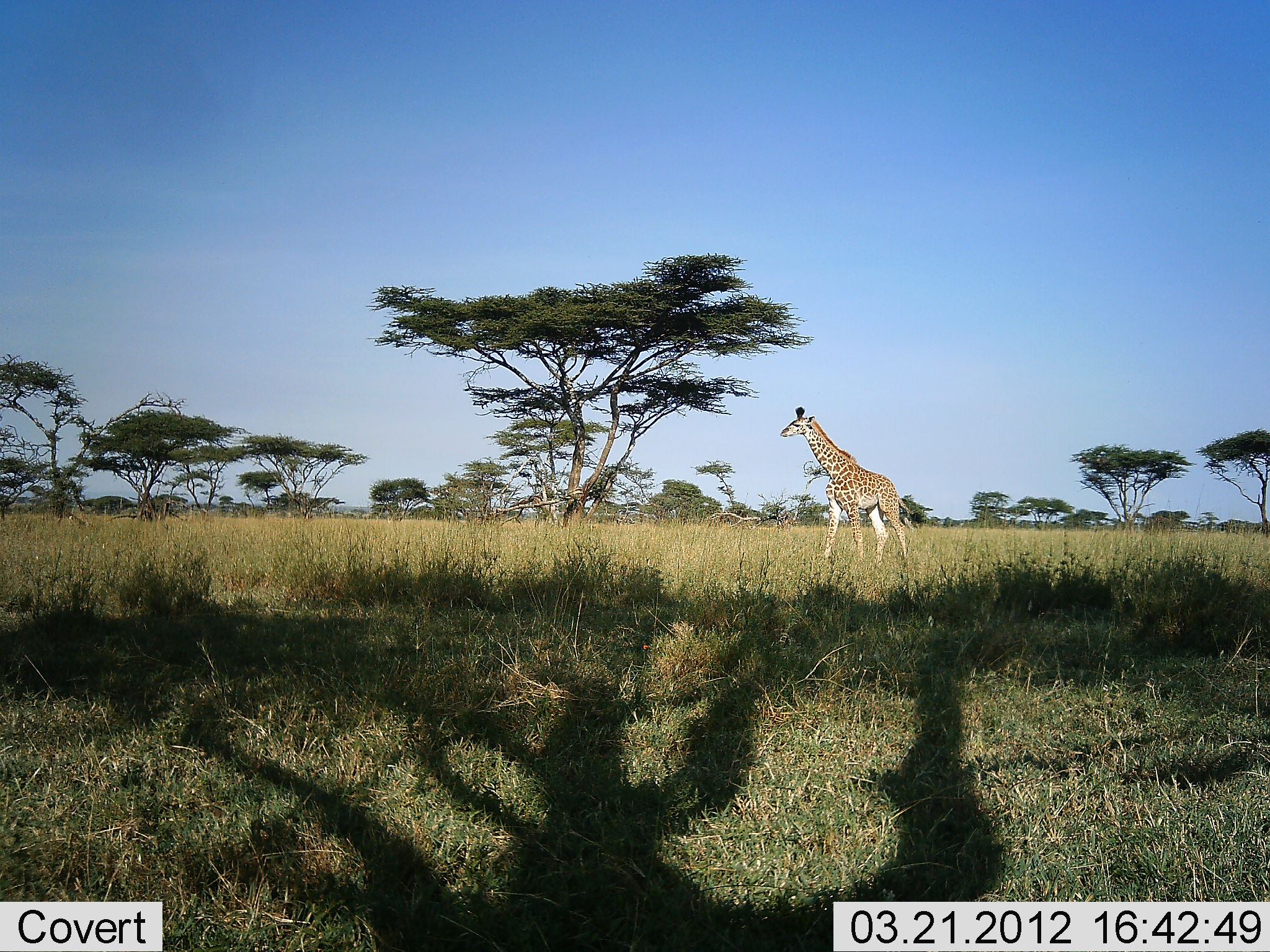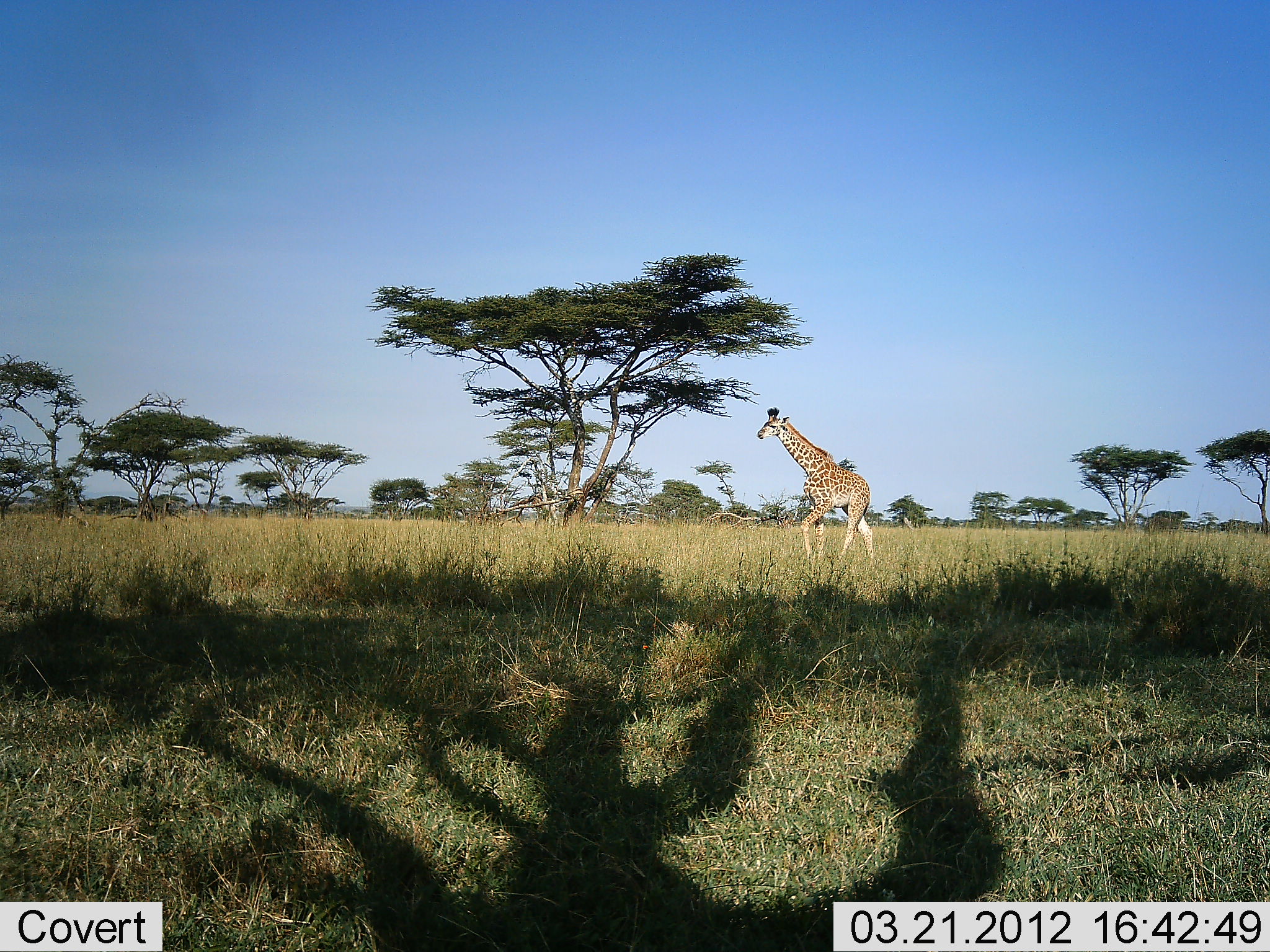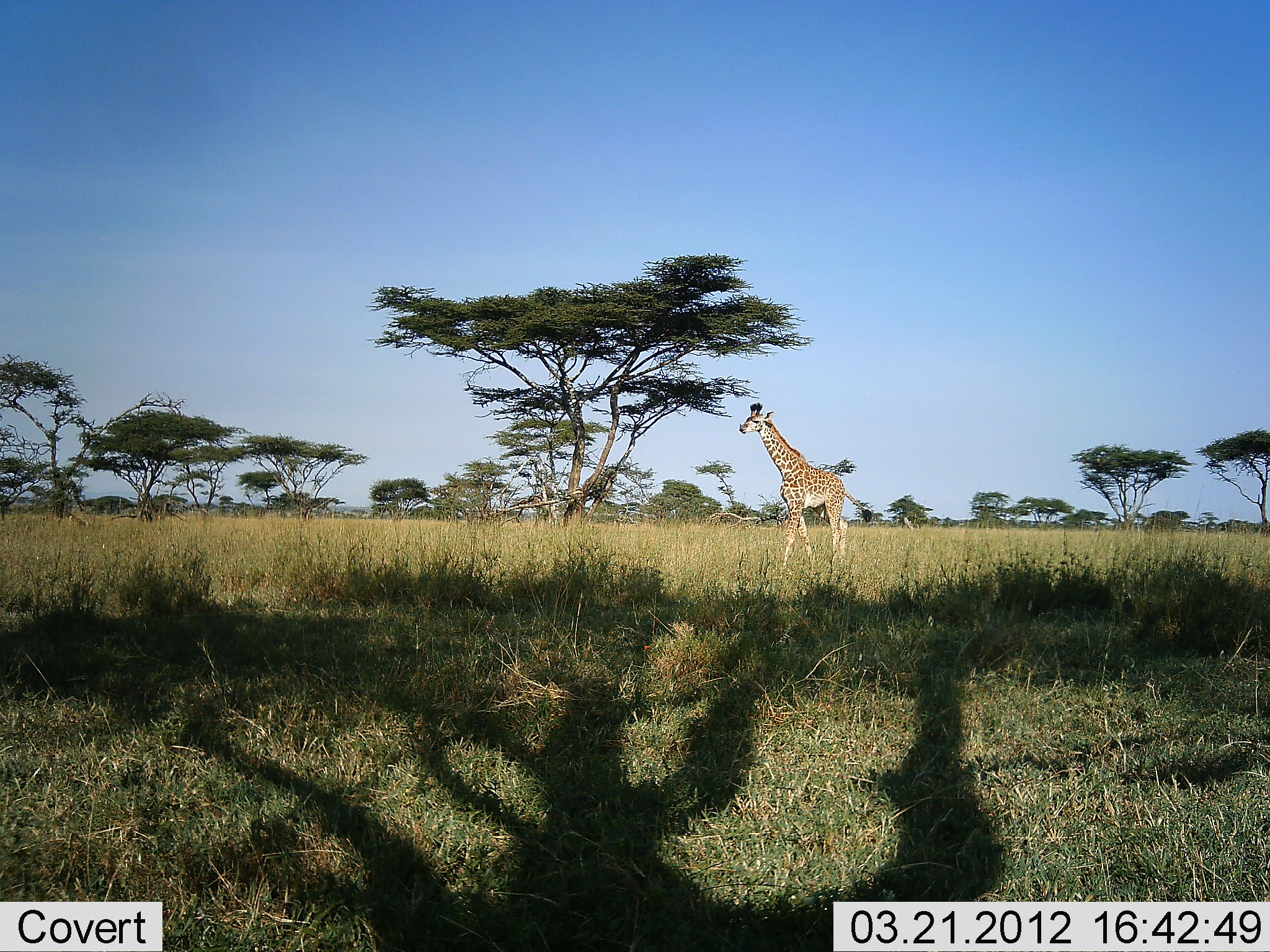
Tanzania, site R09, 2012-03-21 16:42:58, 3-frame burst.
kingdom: Animalia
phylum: Chordata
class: Mammalia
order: Artiodactyla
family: Giraffidae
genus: Giraffa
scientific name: Giraffa camelopardalis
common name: giraffe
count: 1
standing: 0%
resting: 0%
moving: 100%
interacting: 0%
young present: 0%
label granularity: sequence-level